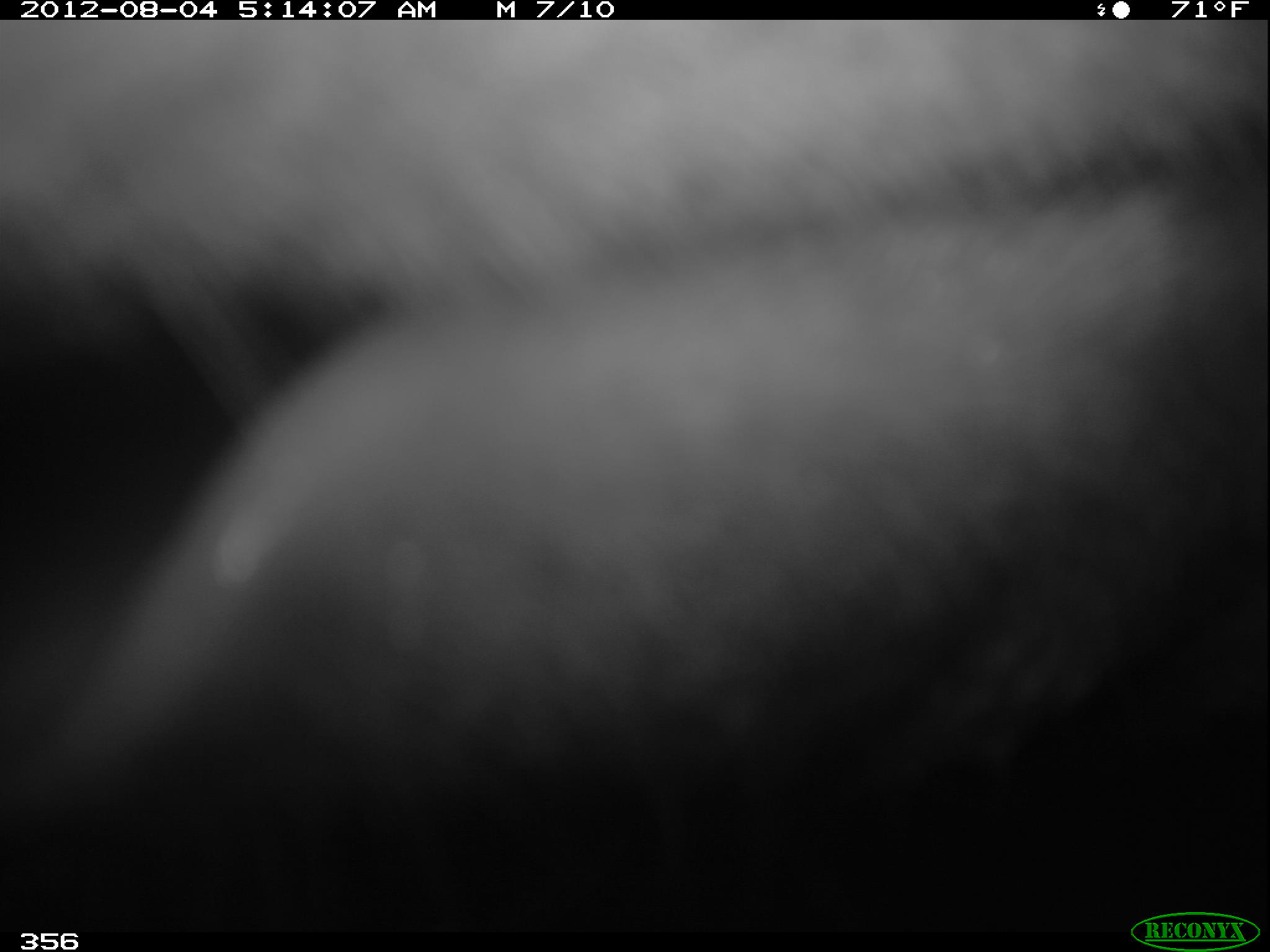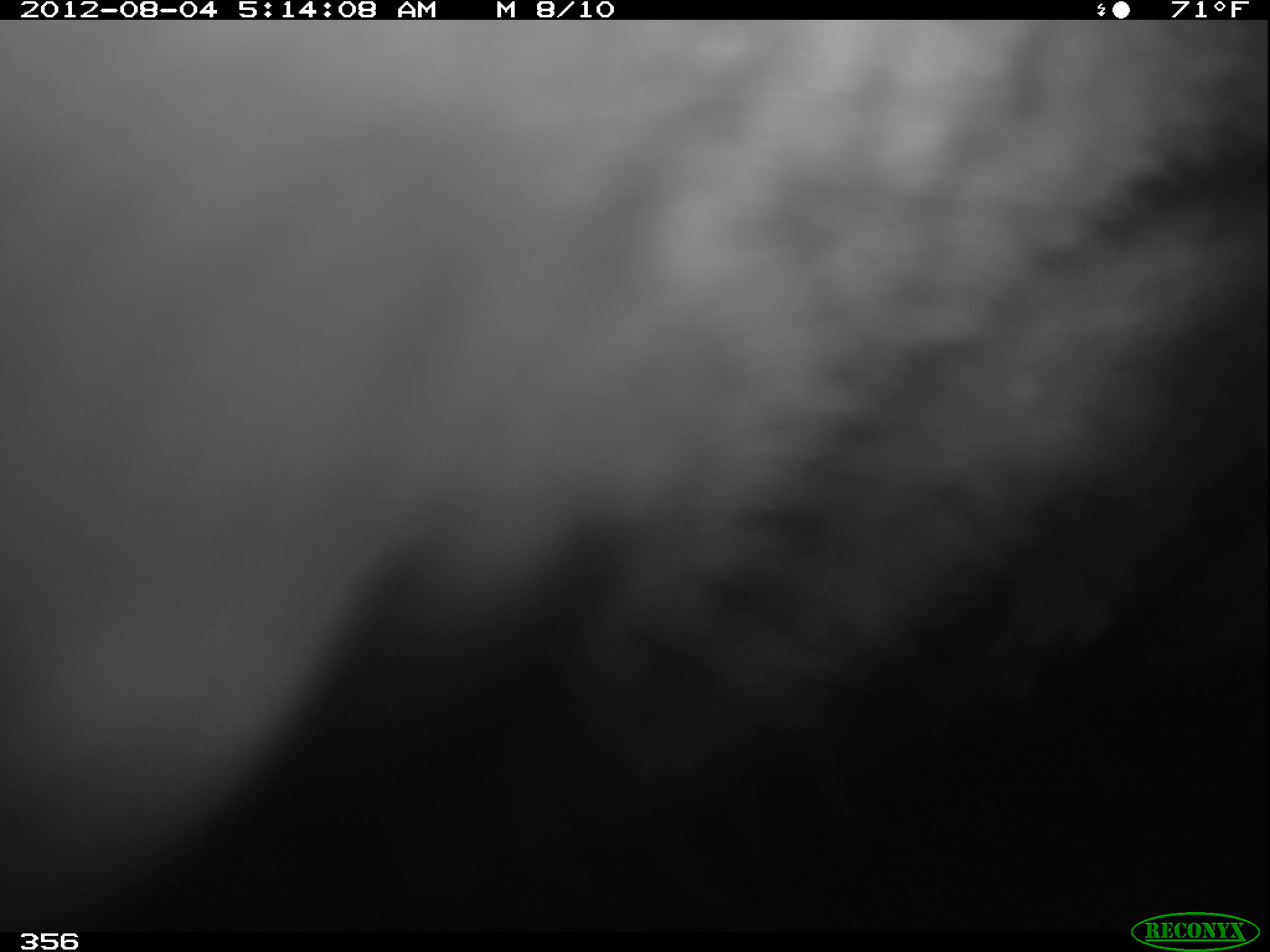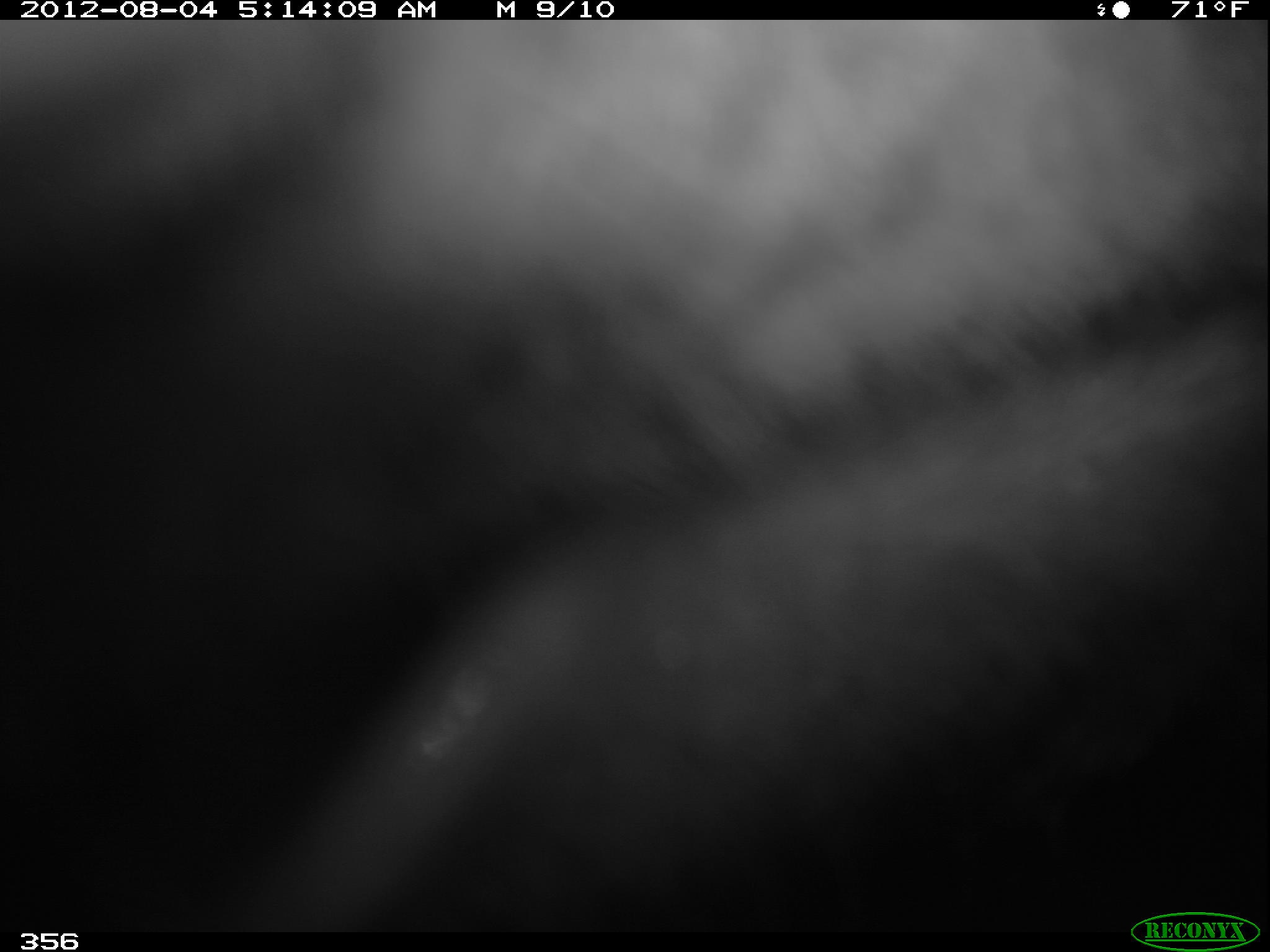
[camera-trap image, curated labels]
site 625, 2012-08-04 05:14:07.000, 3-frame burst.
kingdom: Animalia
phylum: Chordata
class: Mammalia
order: Perissodactyla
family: Tapiridae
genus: Tapirus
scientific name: Tapirus terrestris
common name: south american tapir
Tapirus terrestris (south american tapir).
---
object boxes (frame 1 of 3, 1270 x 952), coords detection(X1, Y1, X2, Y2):
tapirus terrestris: detection(0, 20, 1270, 932)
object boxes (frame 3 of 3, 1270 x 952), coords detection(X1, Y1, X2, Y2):
tapirus terrestris: detection(0, 20, 1270, 932)